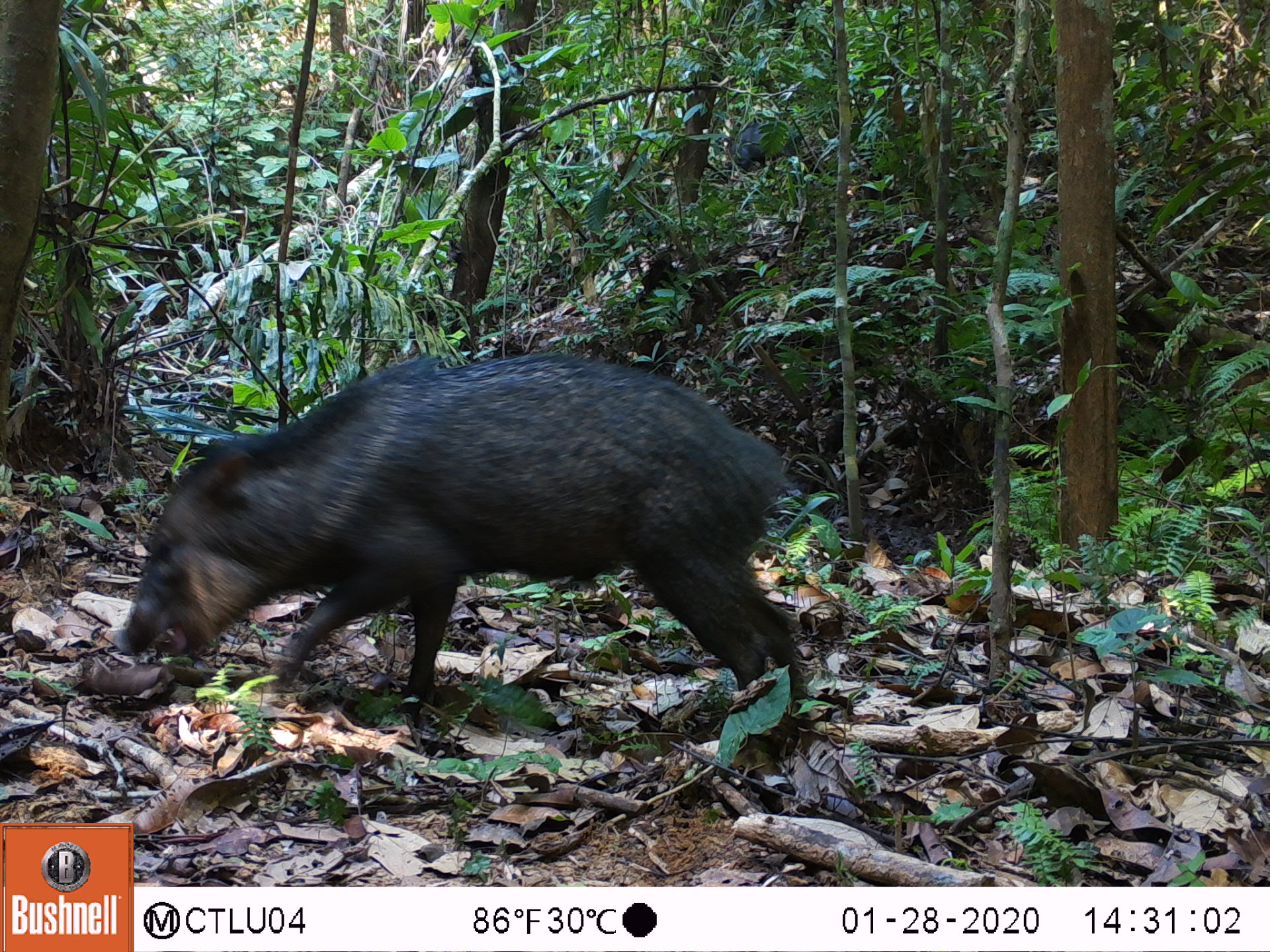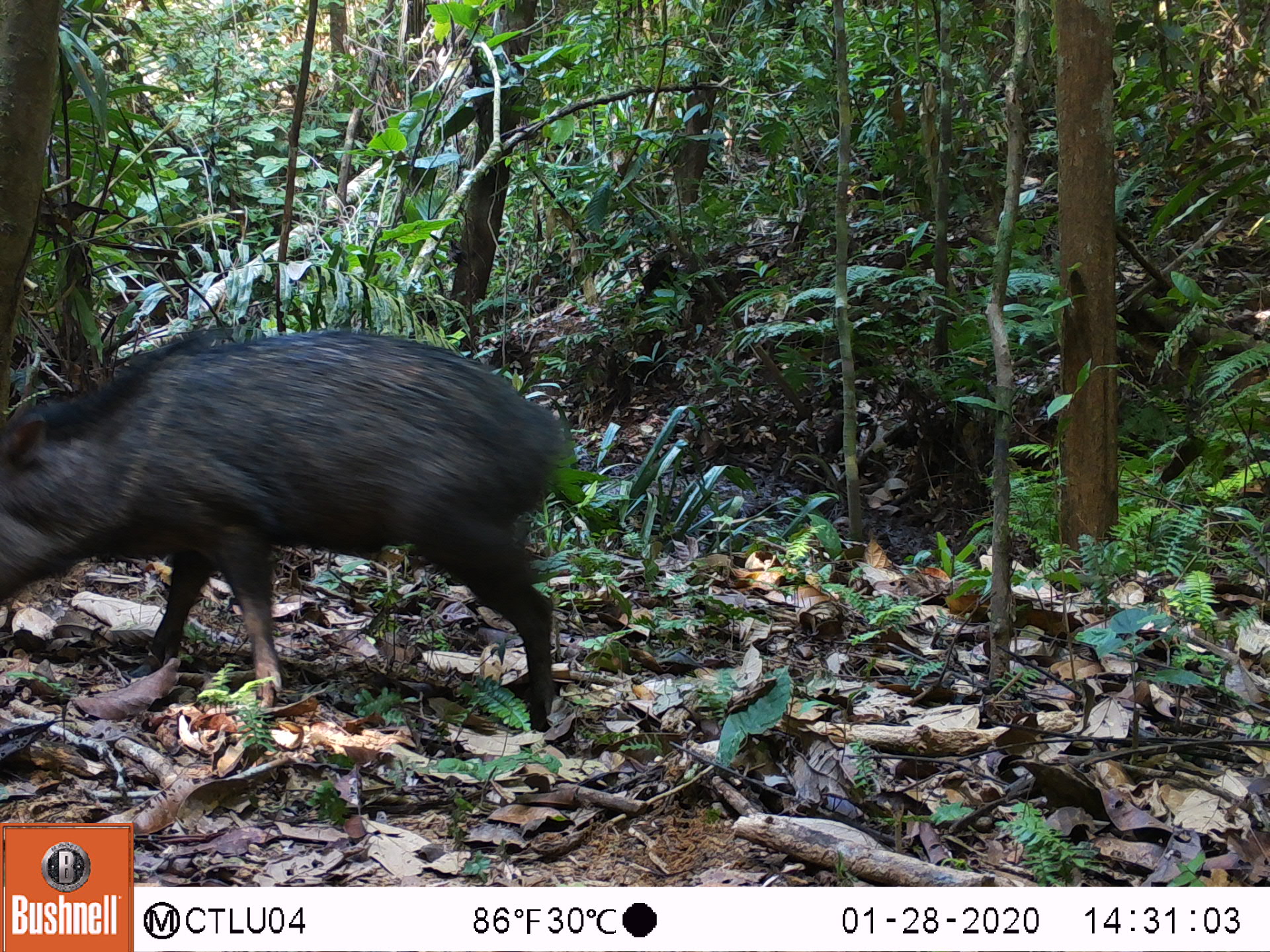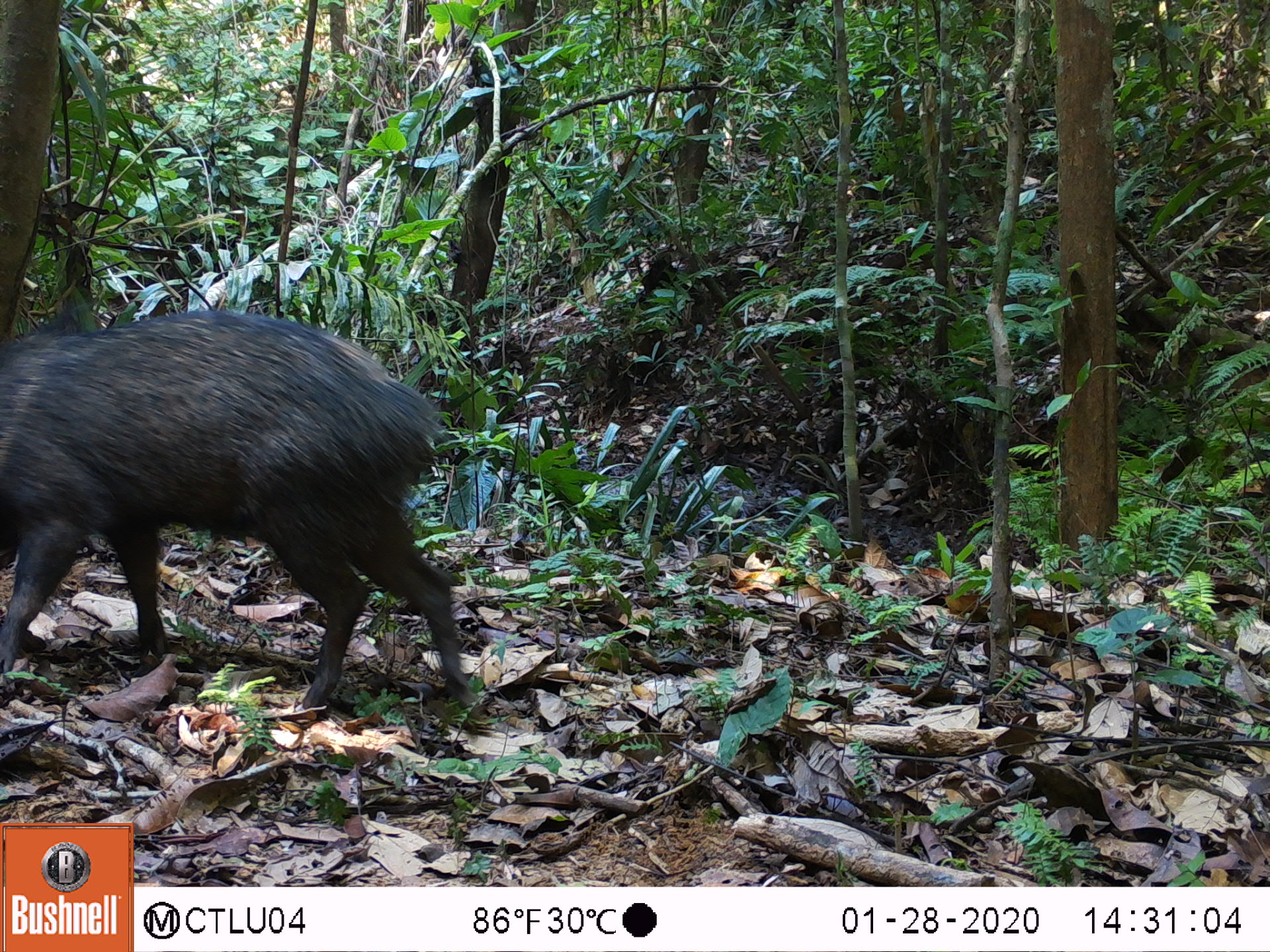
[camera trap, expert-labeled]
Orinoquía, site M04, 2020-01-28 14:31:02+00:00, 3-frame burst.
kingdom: Animalia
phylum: Chordata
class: Mammalia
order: Artiodactyla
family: Tayassuidae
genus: Pecari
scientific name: Pecari tajacu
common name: collared peccary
Collared peccary (Pecari tajacu).